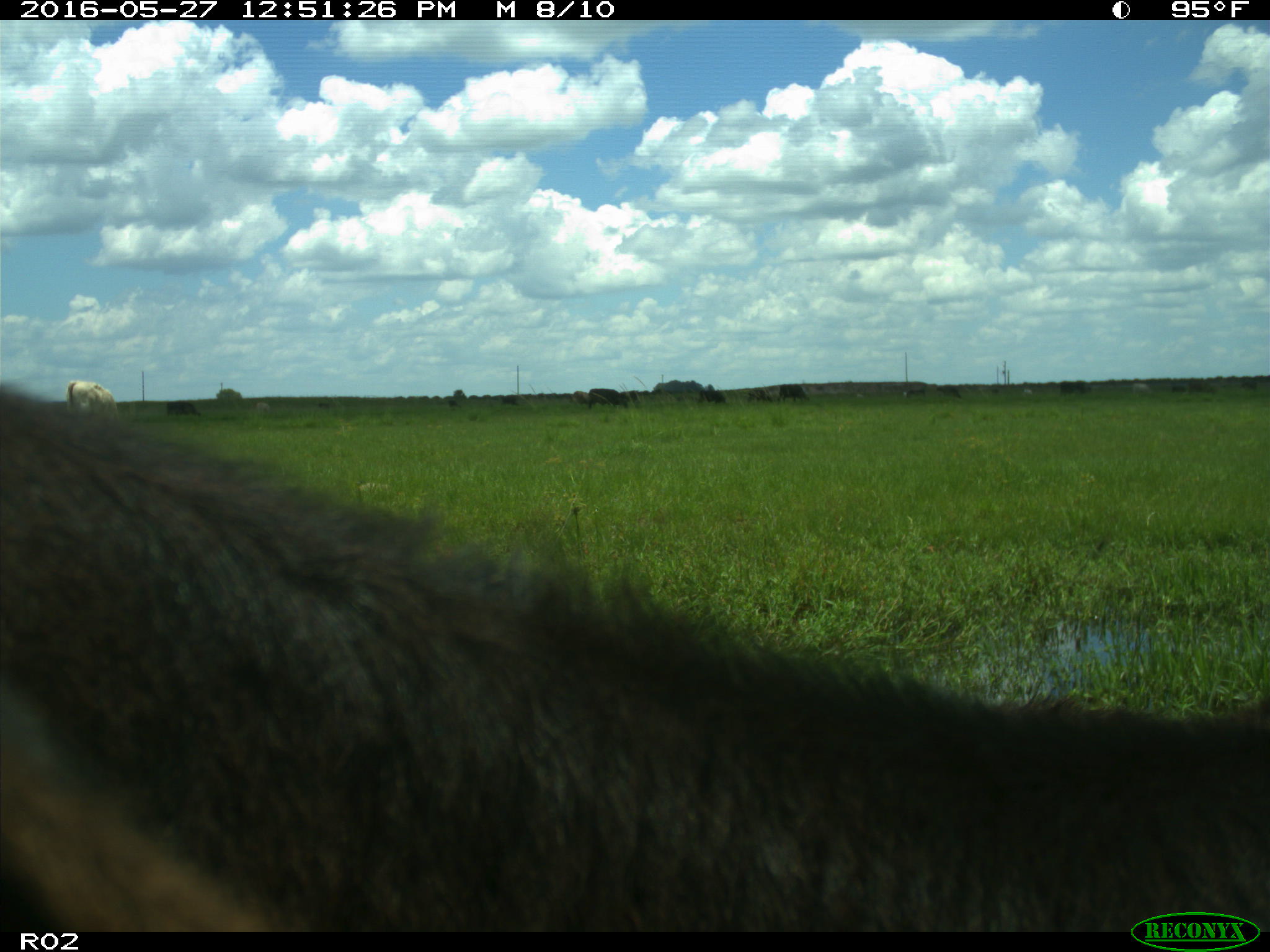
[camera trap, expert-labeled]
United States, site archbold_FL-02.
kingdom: Animalia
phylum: Chordata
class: Mammalia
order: Artiodactyla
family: Bovidae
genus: Bos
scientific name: Bos taurus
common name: domestic cow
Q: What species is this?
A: Bos taurus (domestic cow).